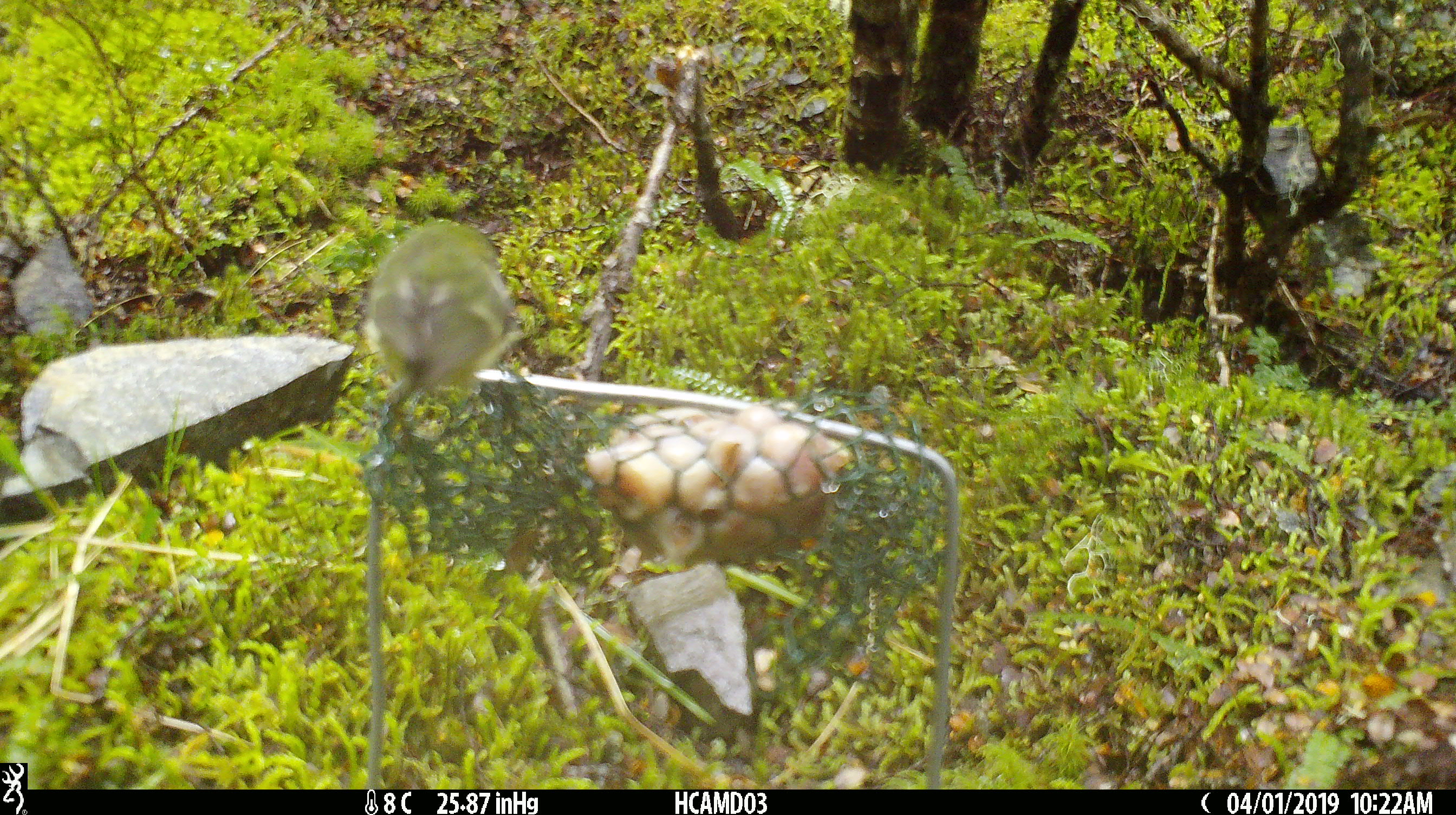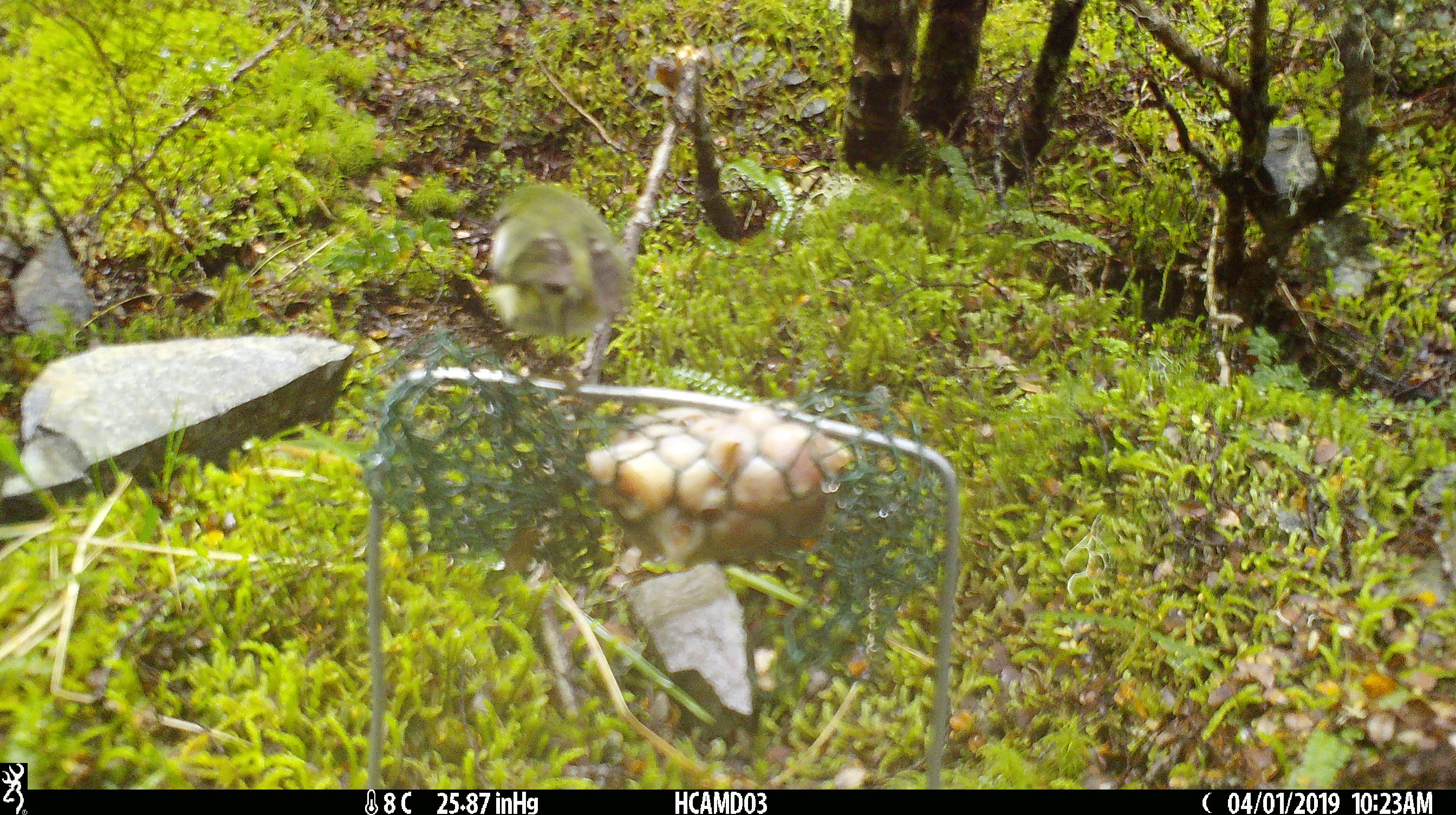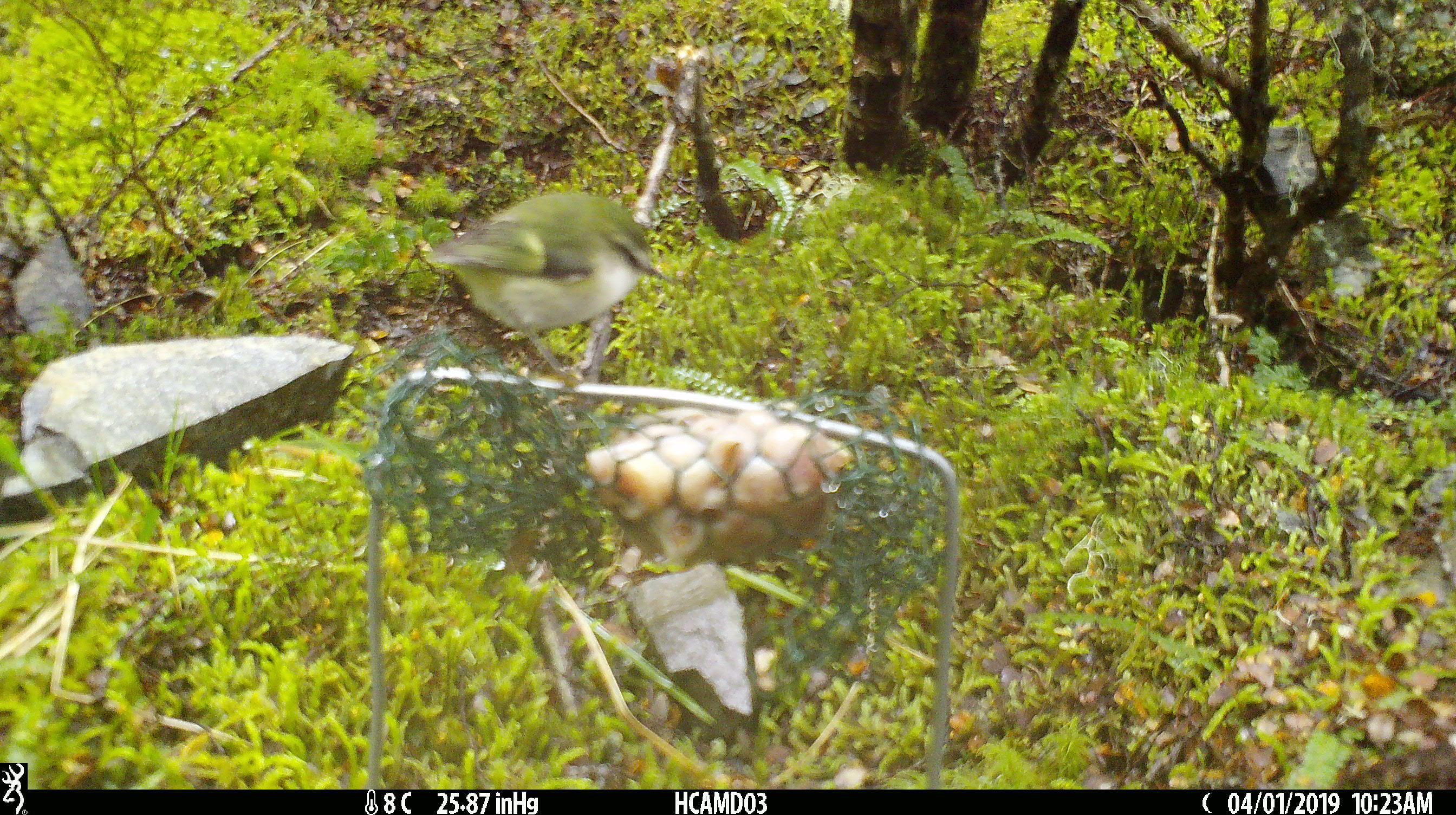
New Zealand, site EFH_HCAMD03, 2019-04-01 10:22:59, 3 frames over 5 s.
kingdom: Animalia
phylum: Chordata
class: Aves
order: Passeriformes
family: Acanthisittidae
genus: Acanthisitta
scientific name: Acanthisitta chloris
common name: rifleman